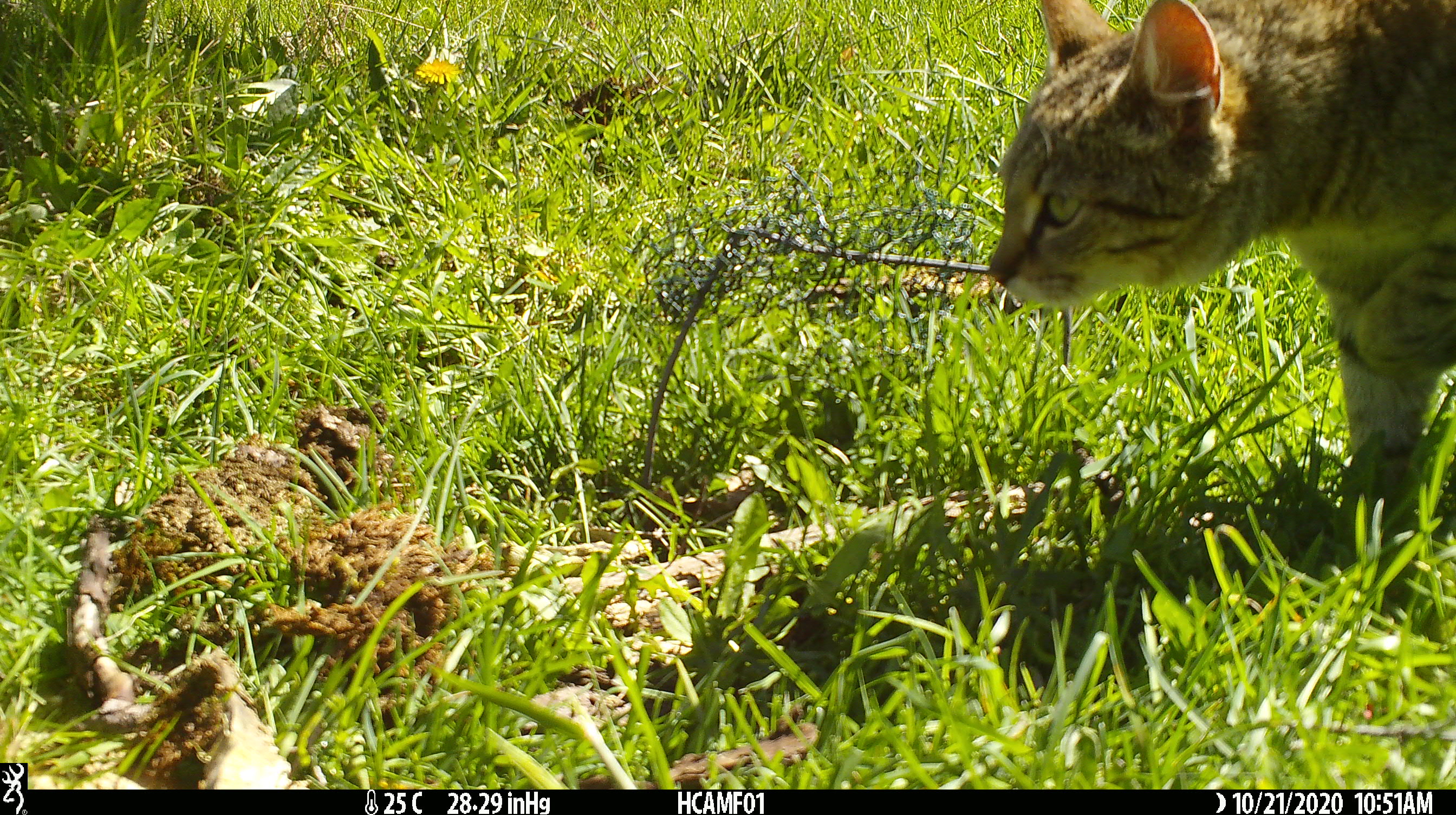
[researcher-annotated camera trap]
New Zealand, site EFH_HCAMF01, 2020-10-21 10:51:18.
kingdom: Animalia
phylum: Chordata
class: Mammalia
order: Carnivora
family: Felidae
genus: Felis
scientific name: Felis catus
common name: domestic cat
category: cat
Cat (domestic cat) (Felis catus).